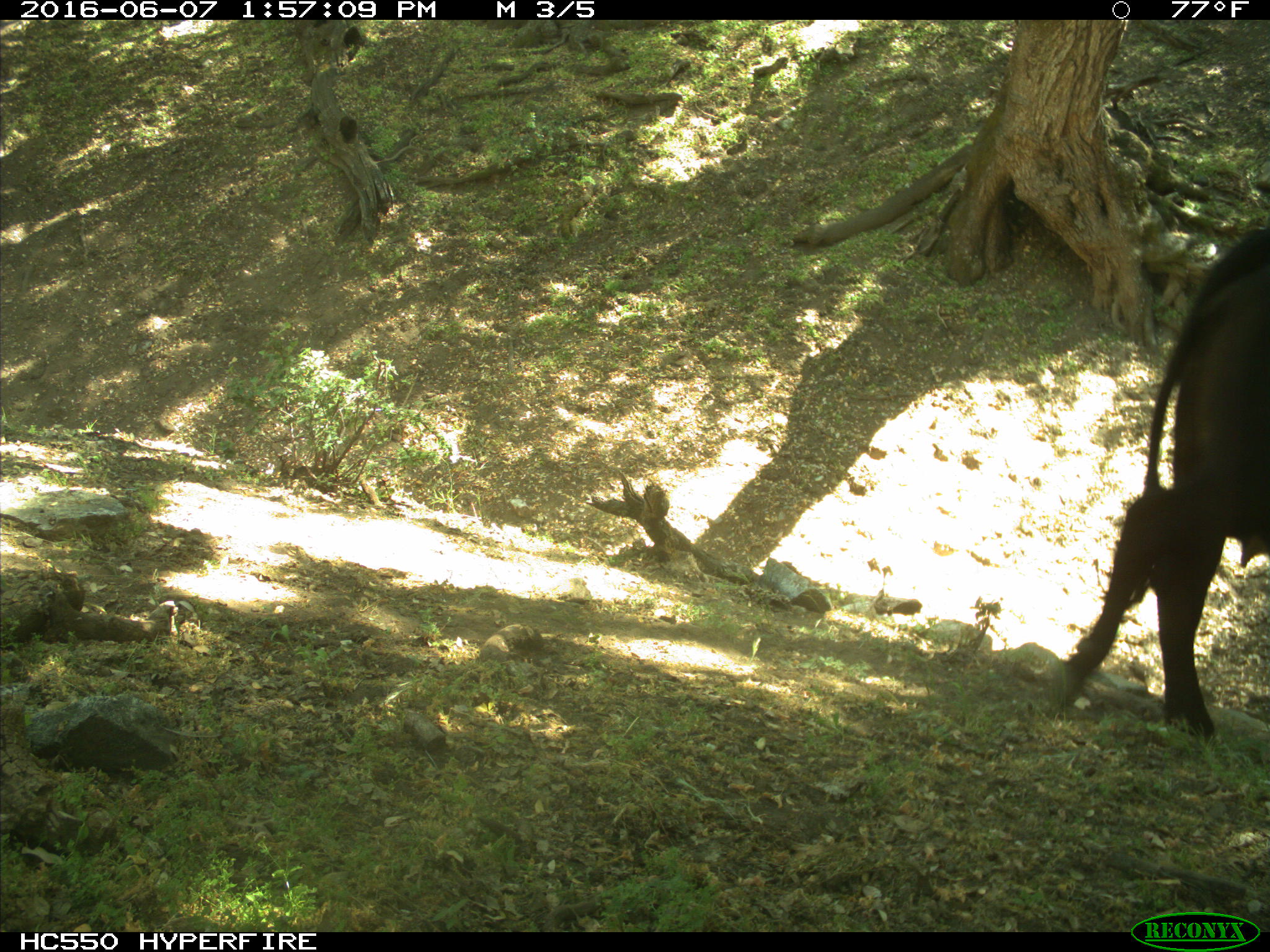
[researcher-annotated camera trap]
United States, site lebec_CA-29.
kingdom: Animalia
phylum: Chordata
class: Mammalia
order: Artiodactyla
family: Bovidae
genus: Bos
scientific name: Bos taurus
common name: domestic cow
Bos taurus (domestic cow).